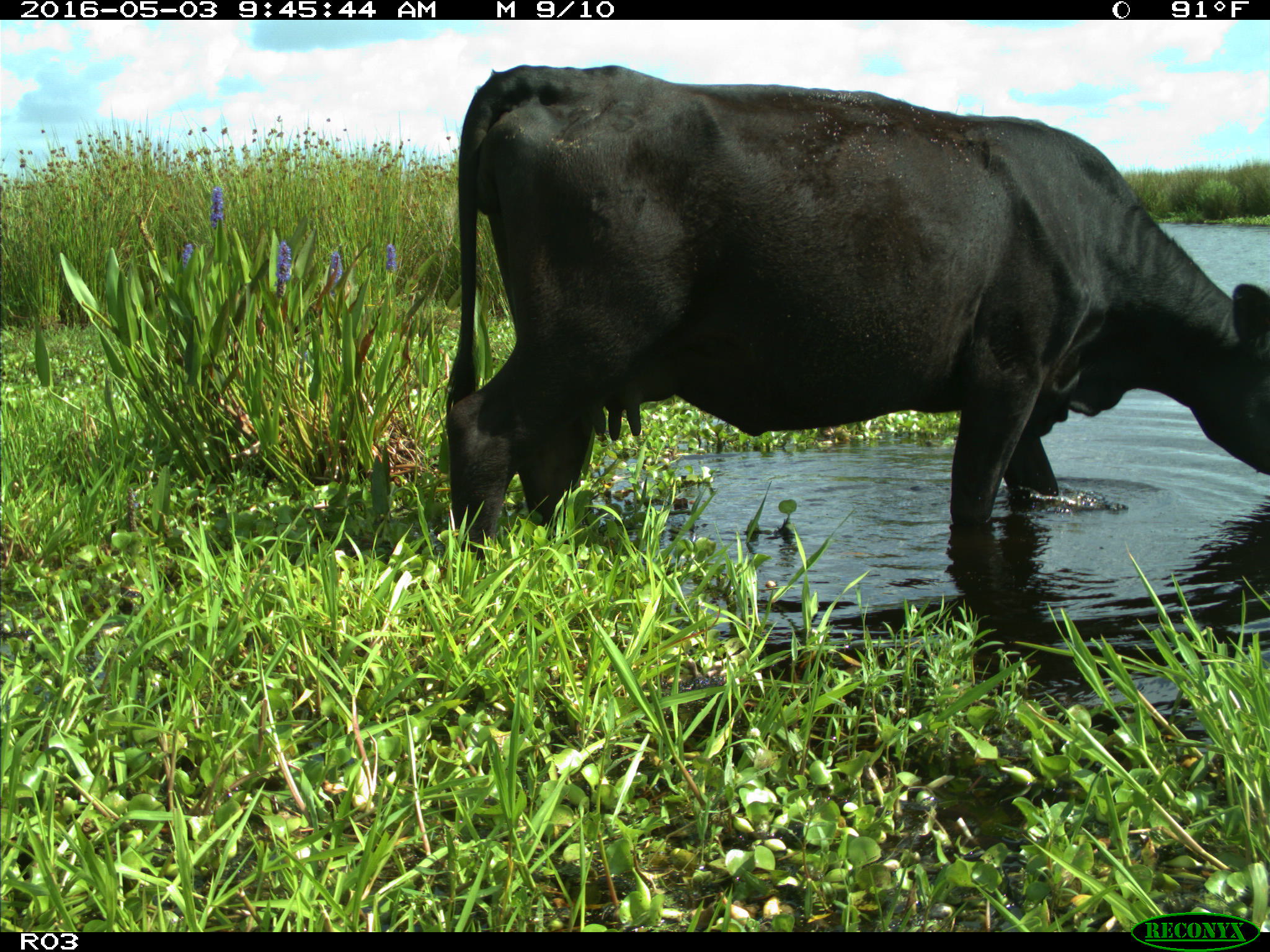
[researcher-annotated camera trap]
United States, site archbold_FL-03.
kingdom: Animalia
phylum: Chordata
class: Mammalia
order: Artiodactyla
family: Bovidae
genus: Bos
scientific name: Bos taurus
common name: domestic cow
Bos taurus (domestic cow).